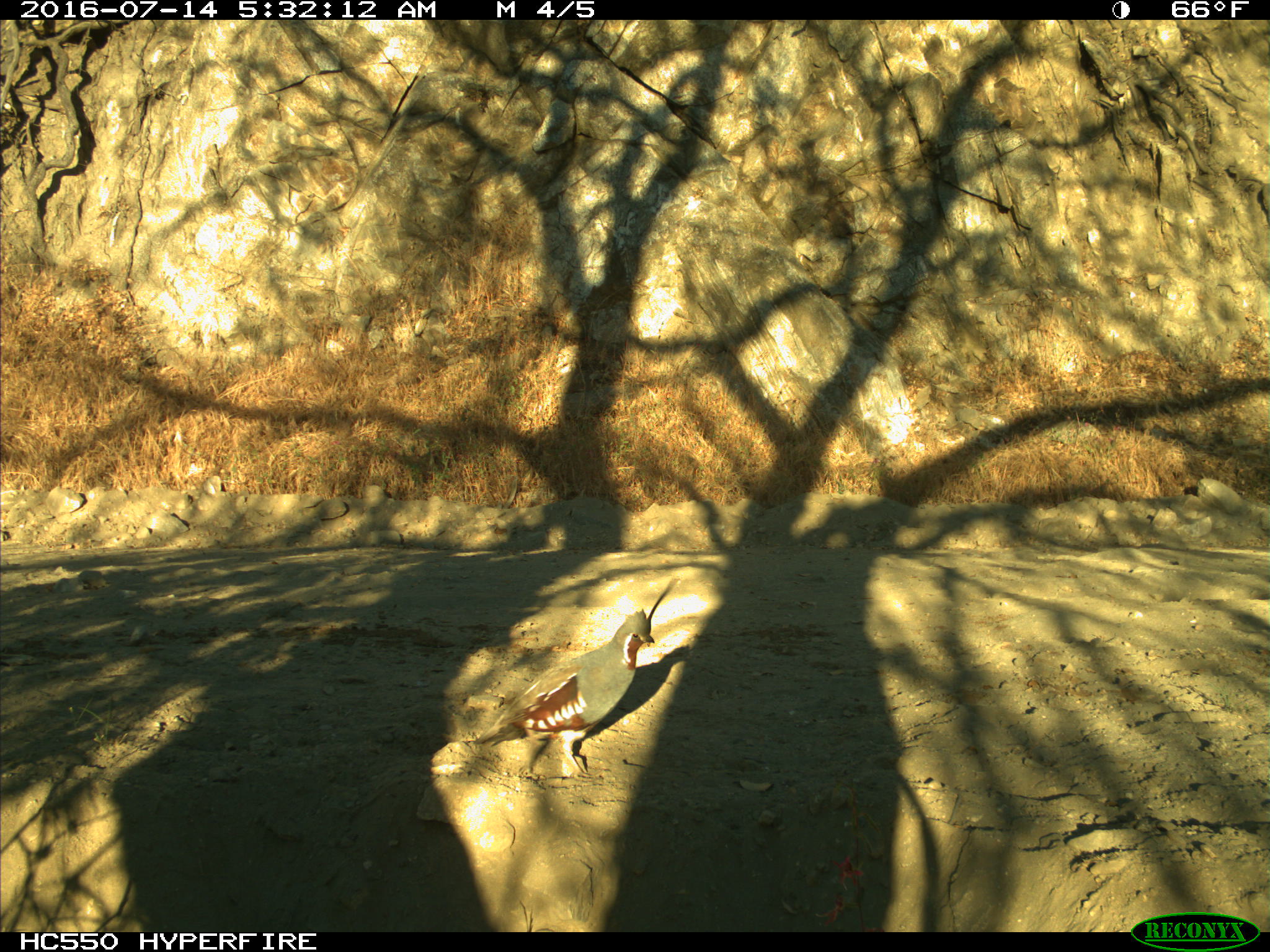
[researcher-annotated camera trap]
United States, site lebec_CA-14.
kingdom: Animalia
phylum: Chordata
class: Aves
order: Galliformes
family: Odontophoridae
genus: Callipepla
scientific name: Callipepla californica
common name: california quail